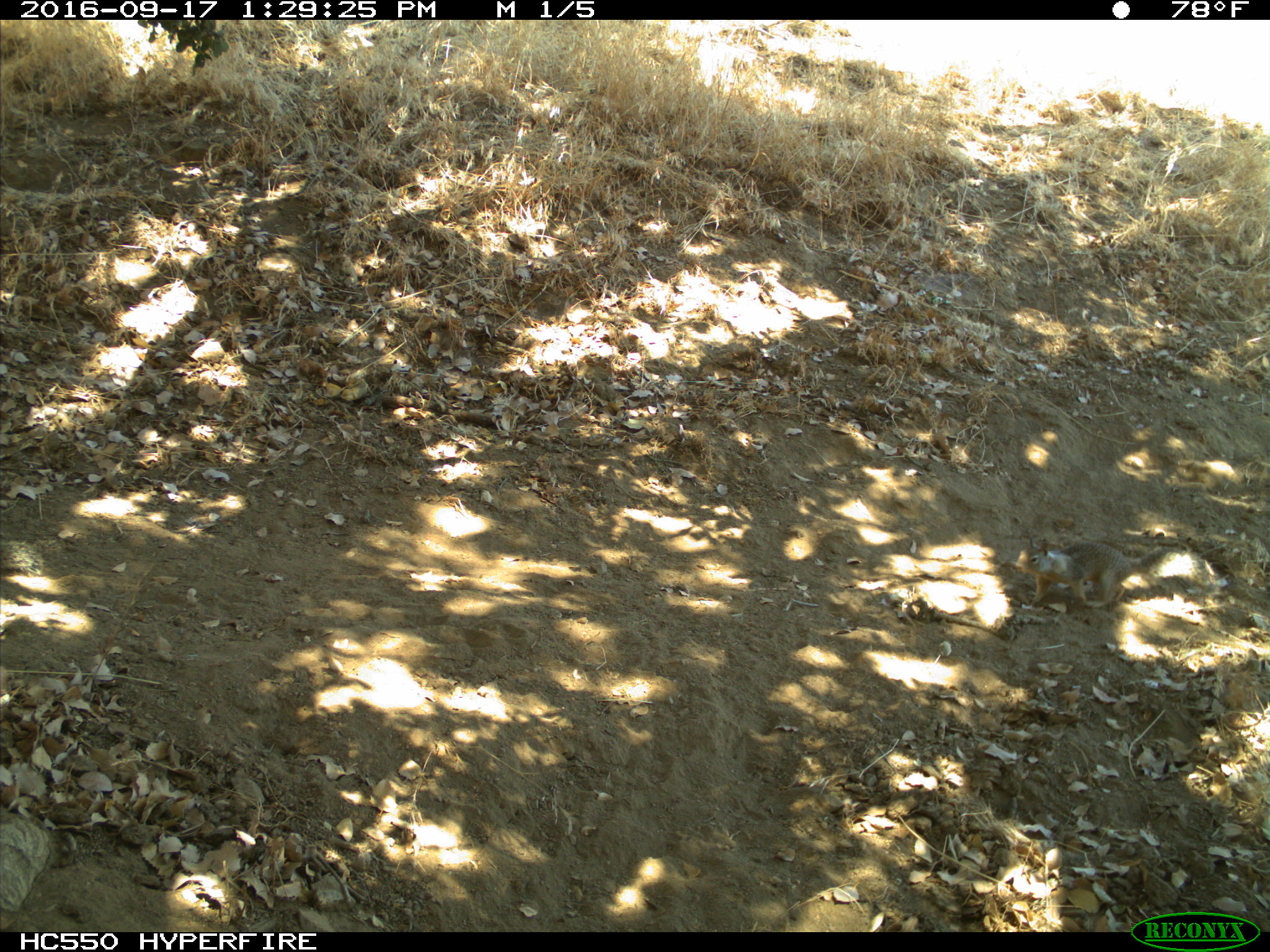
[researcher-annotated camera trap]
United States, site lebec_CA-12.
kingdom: Animalia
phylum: Chordata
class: Mammalia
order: Rodentia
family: Sciuridae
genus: Otospermophilus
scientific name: Otospermophilus beecheyi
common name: california ground squirrel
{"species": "Otospermophilus beecheyi (california ground squirrel)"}